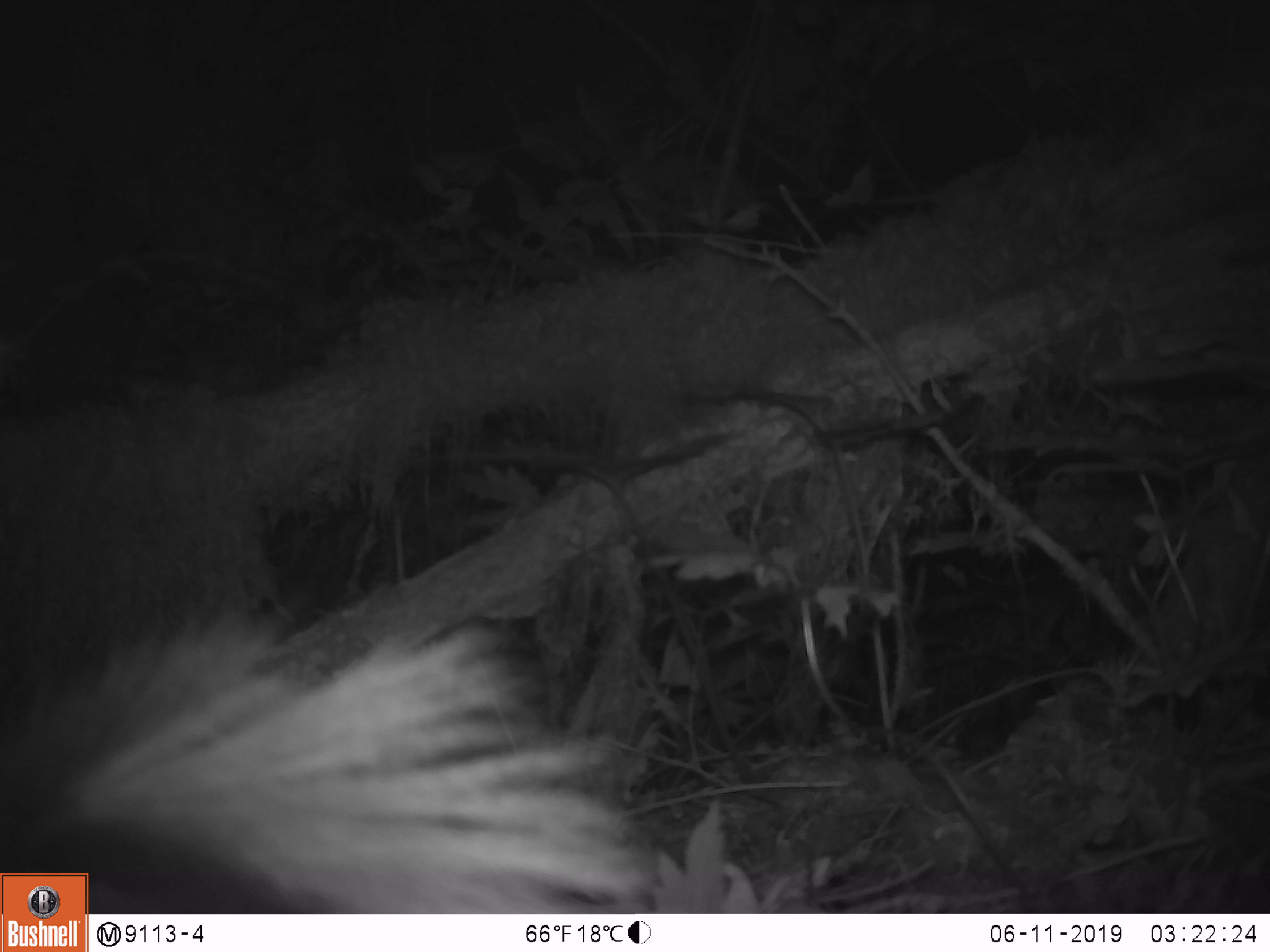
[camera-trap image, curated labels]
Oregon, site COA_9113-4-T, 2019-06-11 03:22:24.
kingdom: Animalia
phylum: Chordata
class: Mammalia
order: Carnivora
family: Mephitidae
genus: Mephitis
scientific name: Mephitis mephitis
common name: striped skunk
Striped skunk (Mephitis mephitis).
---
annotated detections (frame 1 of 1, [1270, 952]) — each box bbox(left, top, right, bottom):
striped skunk: bbox(90, 616, 663, 910)